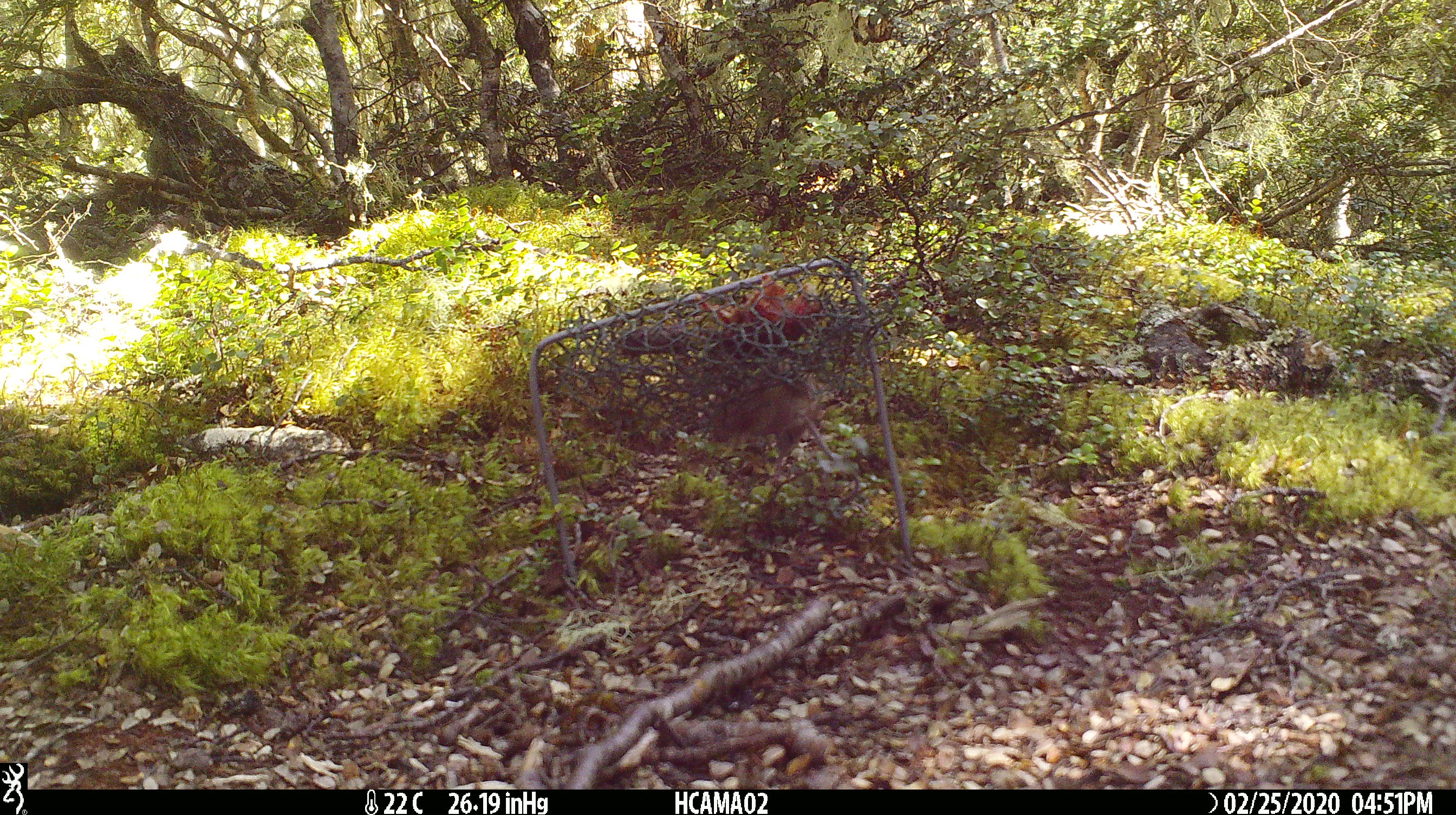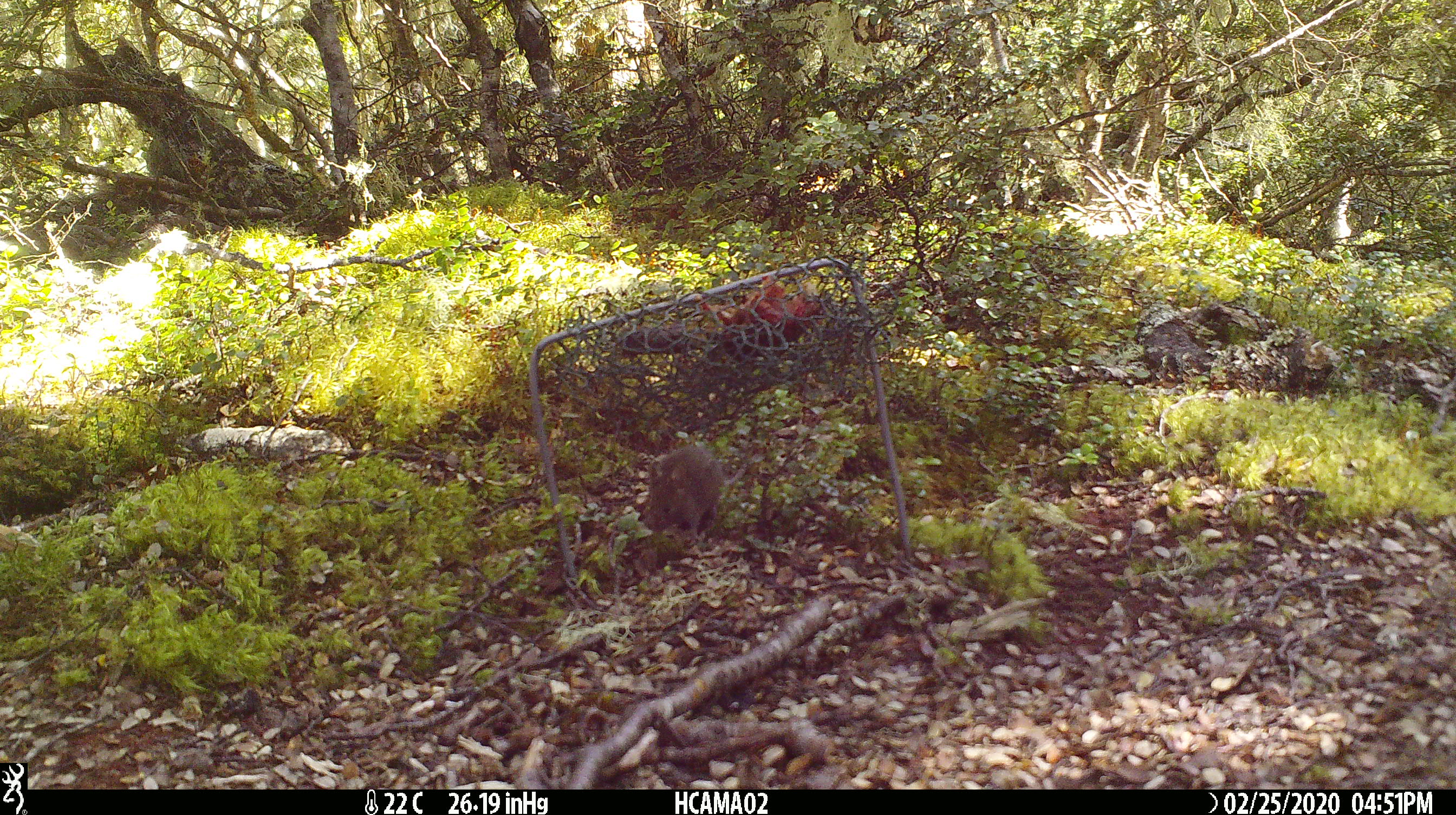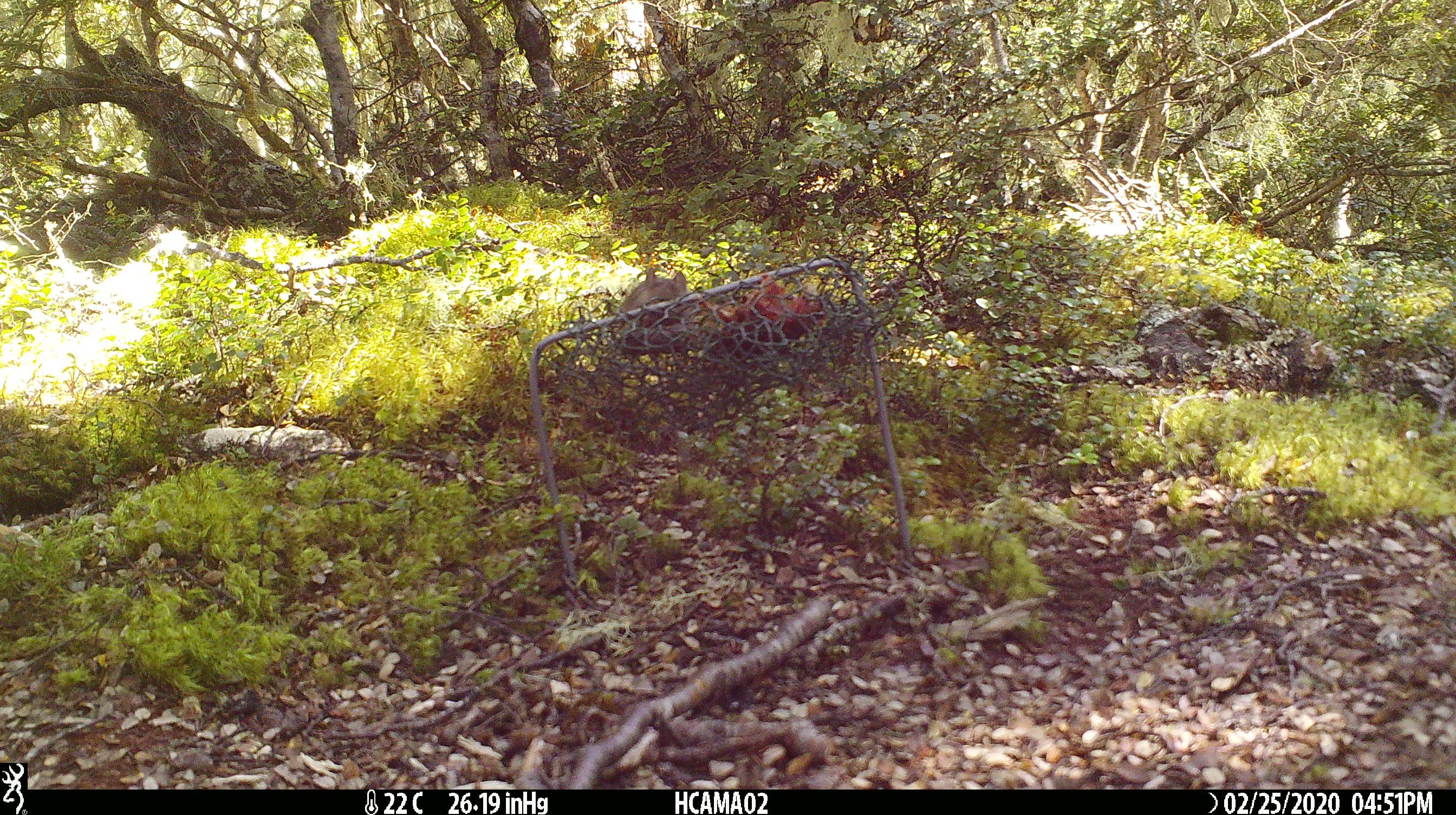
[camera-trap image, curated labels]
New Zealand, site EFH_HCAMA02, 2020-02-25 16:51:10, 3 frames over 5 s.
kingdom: Animalia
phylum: Chordata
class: Mammalia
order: Rodentia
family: Muridae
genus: Mus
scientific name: Mus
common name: mouse